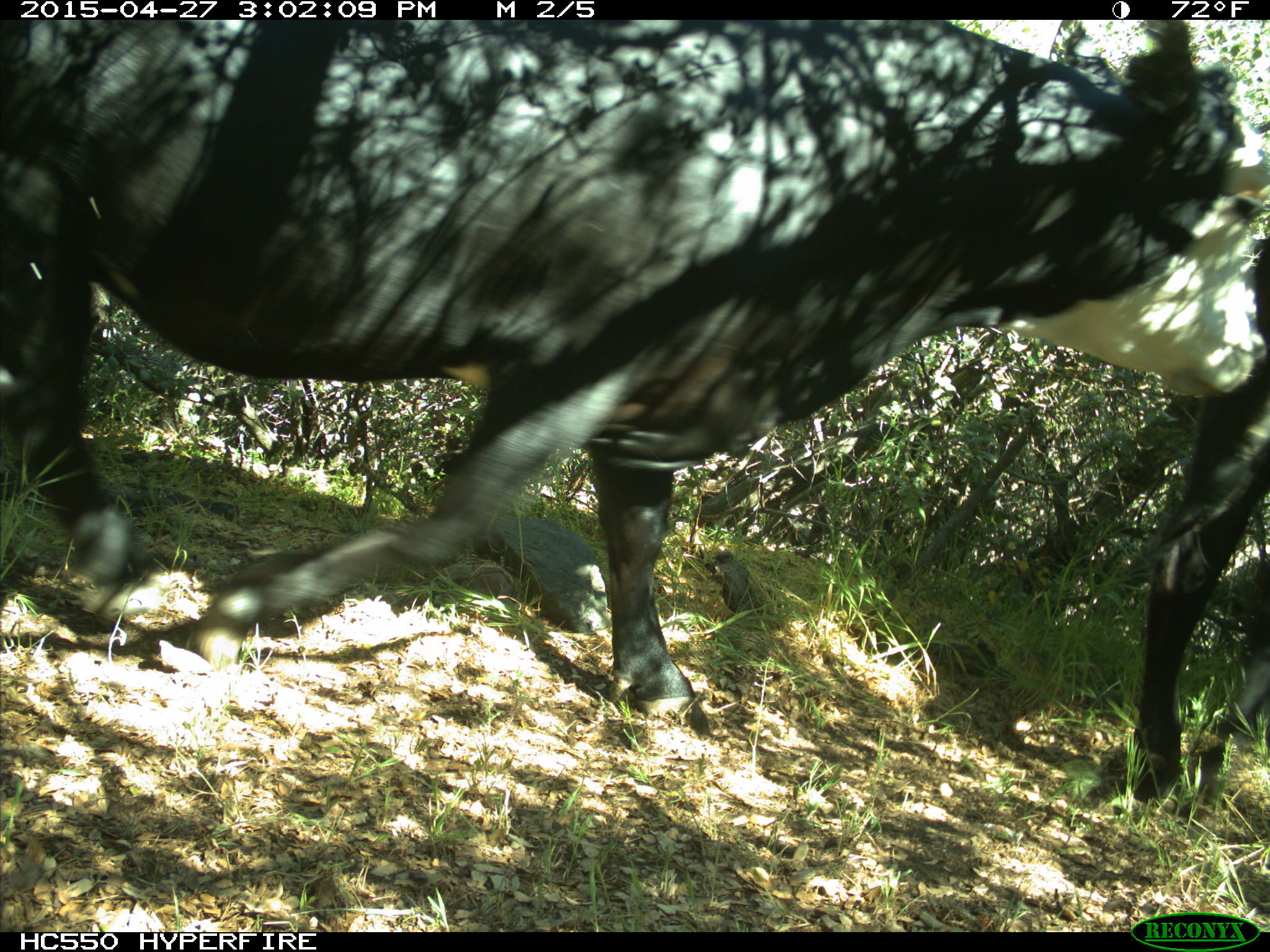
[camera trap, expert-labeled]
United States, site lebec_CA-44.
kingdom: Animalia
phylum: Chordata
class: Mammalia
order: Artiodactyla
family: Bovidae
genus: Bos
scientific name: Bos taurus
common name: domestic cow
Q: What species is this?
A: Bos taurus (domestic cow).